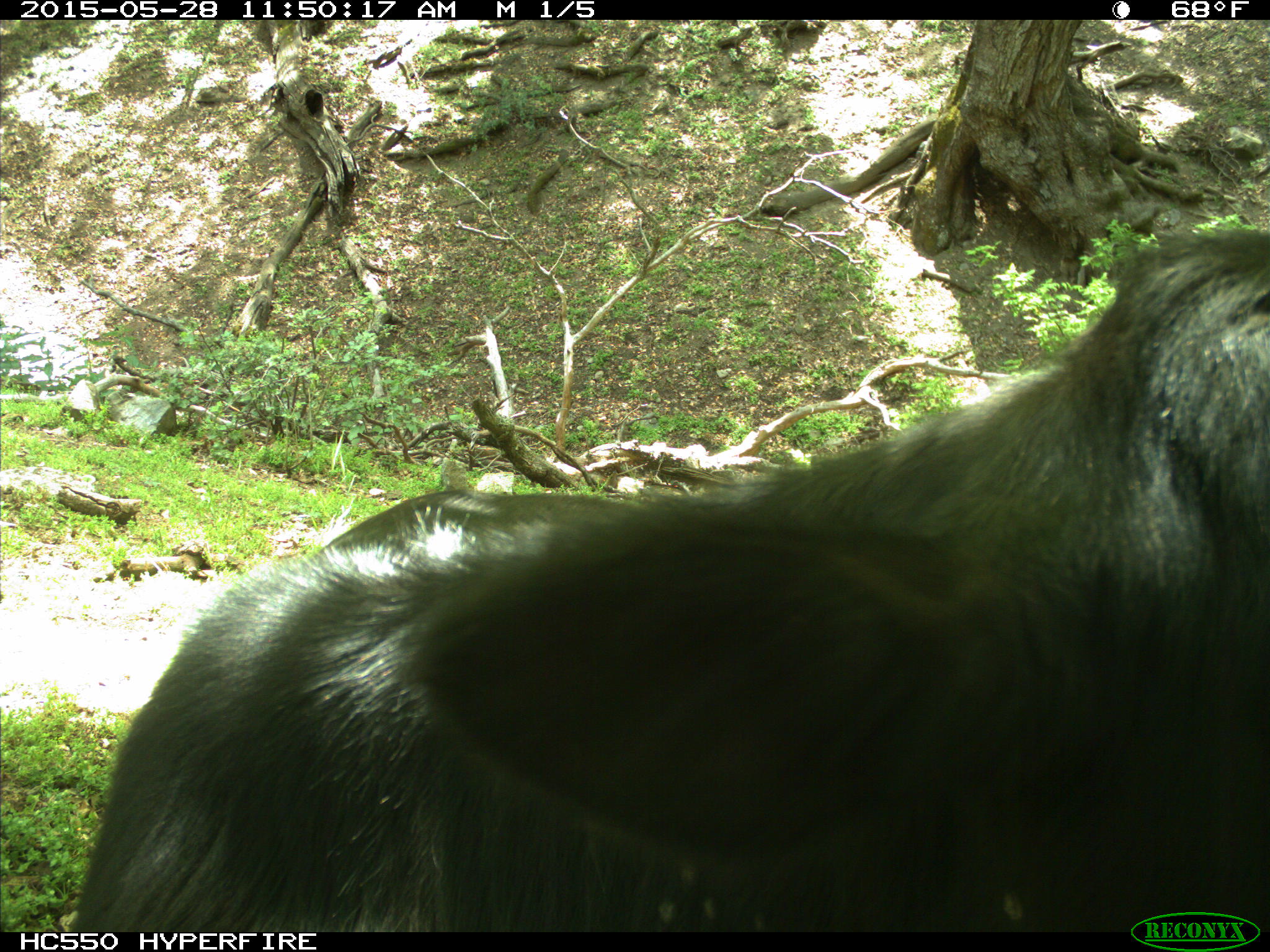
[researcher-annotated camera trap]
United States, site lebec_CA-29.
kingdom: Animalia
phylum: Chordata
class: Mammalia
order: Artiodactyla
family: Bovidae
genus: Bos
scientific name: Bos taurus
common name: domestic cow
Bos taurus (domestic cow).